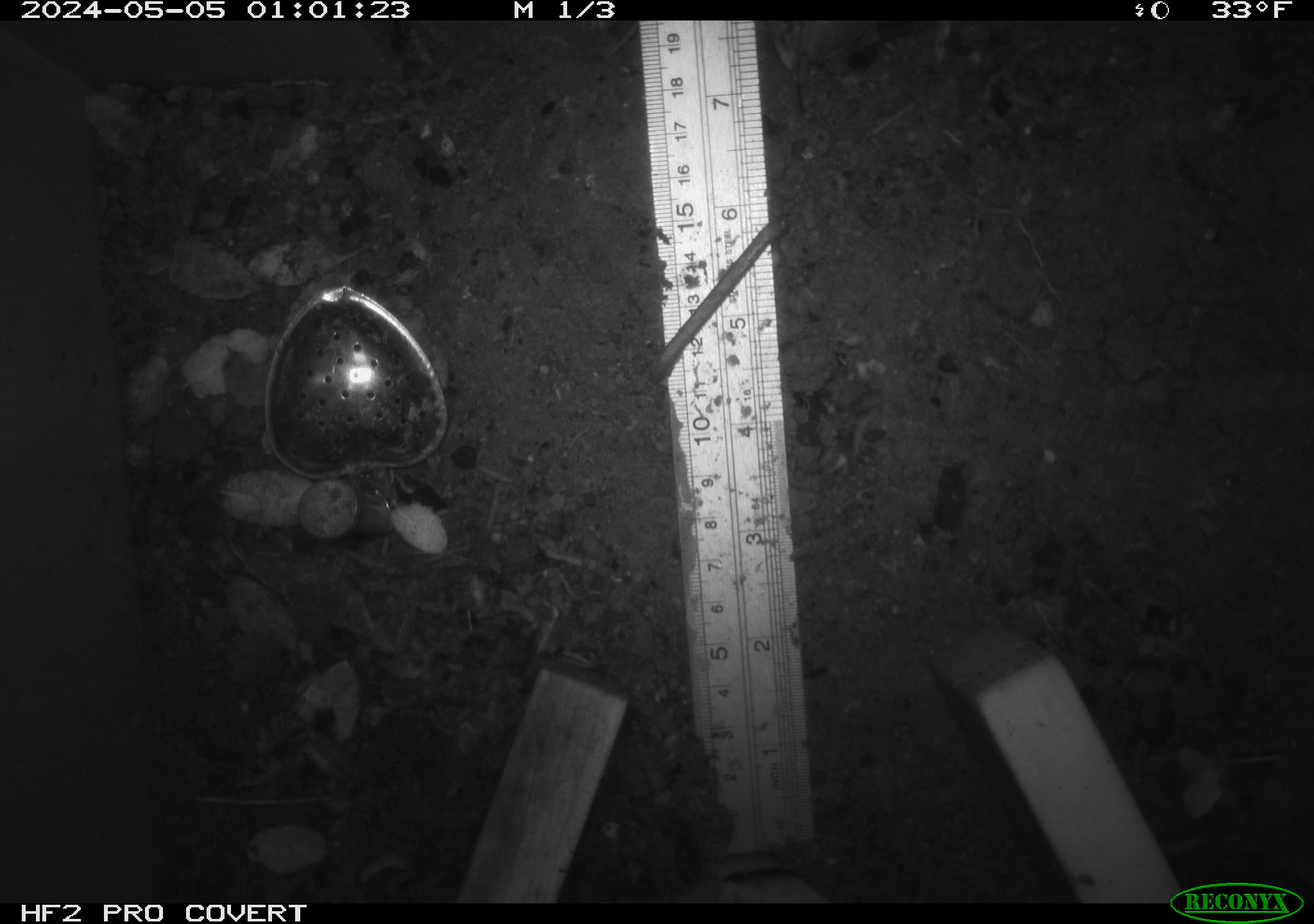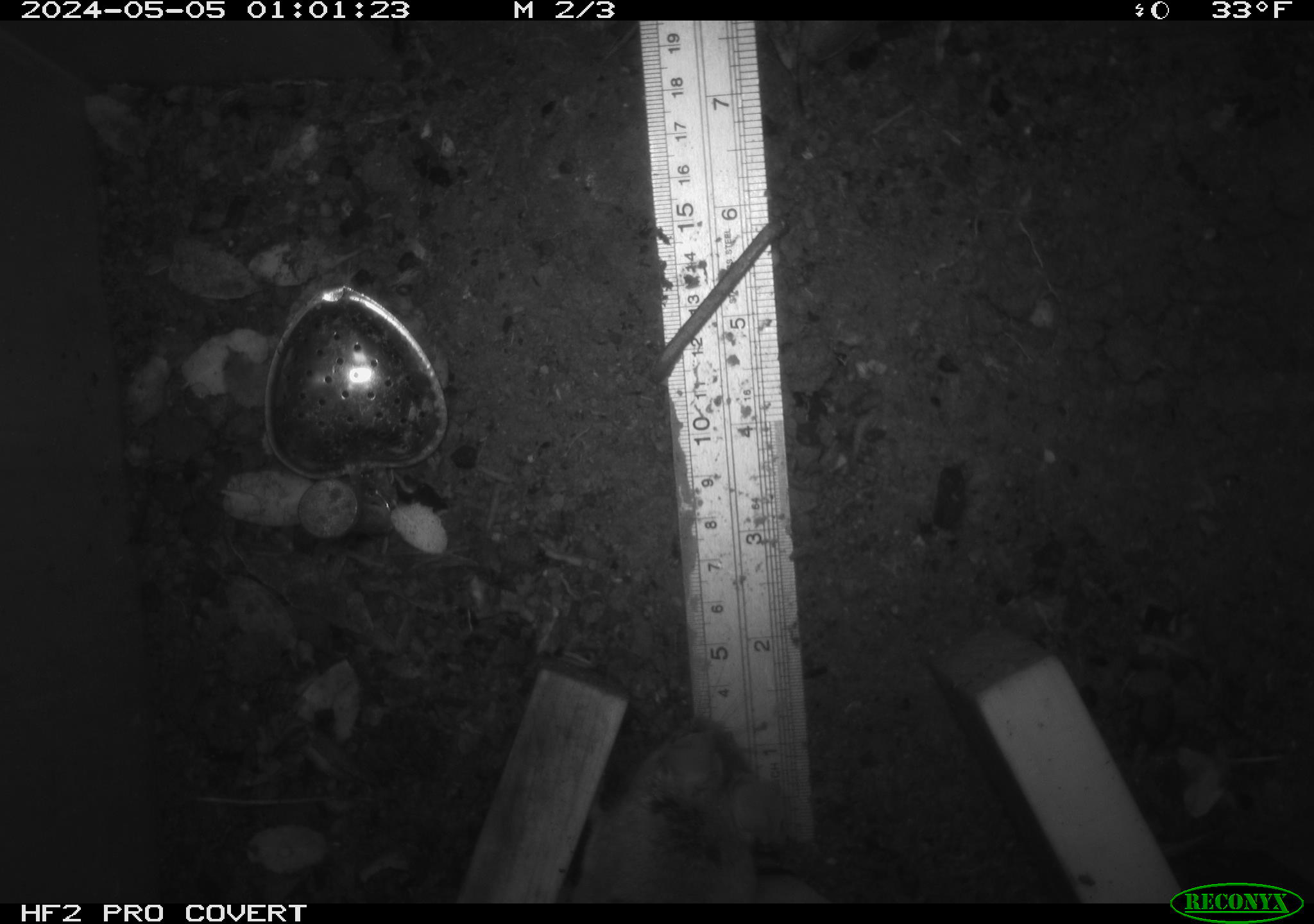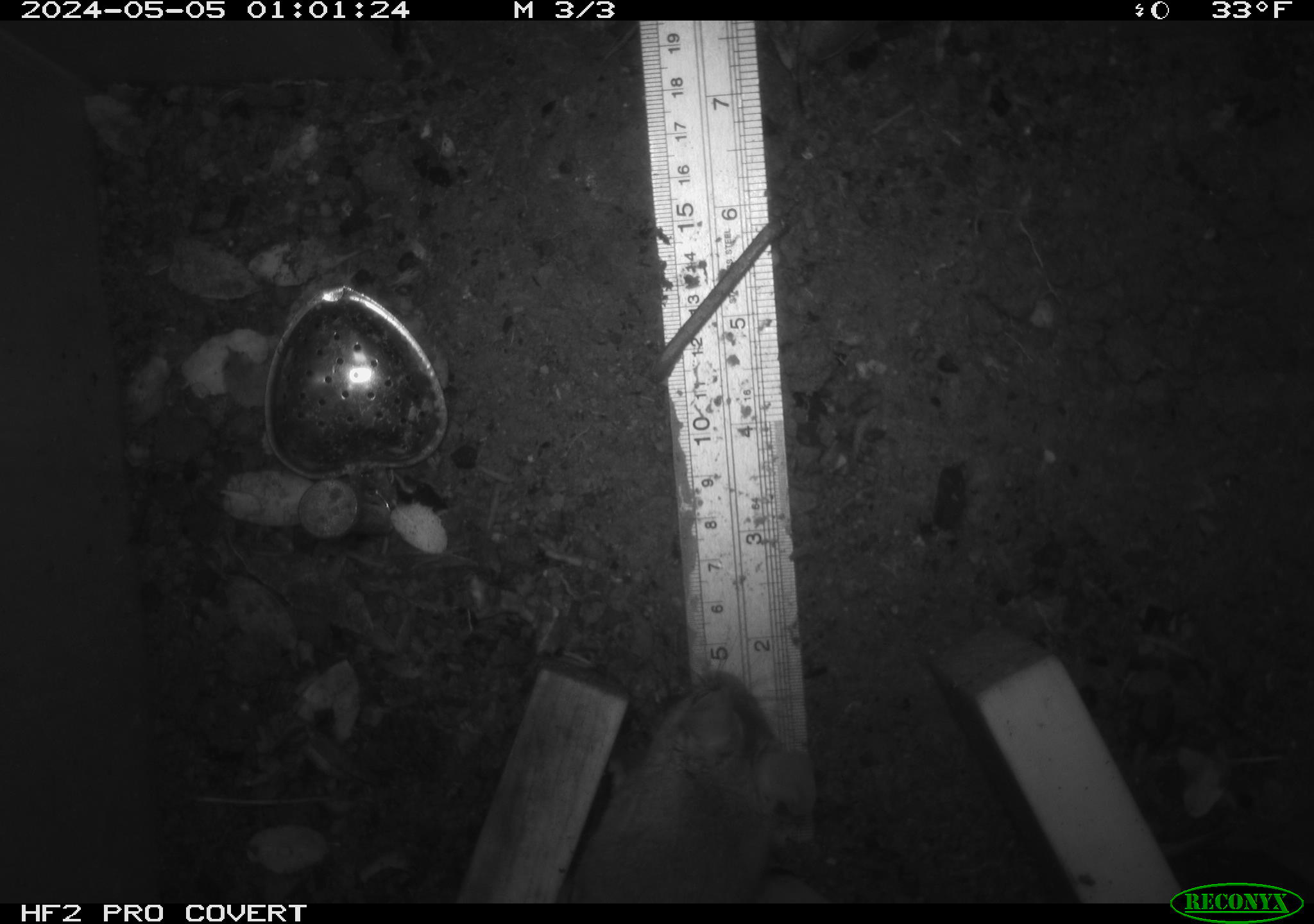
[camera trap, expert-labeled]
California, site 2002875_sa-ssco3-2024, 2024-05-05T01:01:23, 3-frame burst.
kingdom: Animalia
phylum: Chordata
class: Mammalia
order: Rodentia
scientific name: Rodentia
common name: rodent